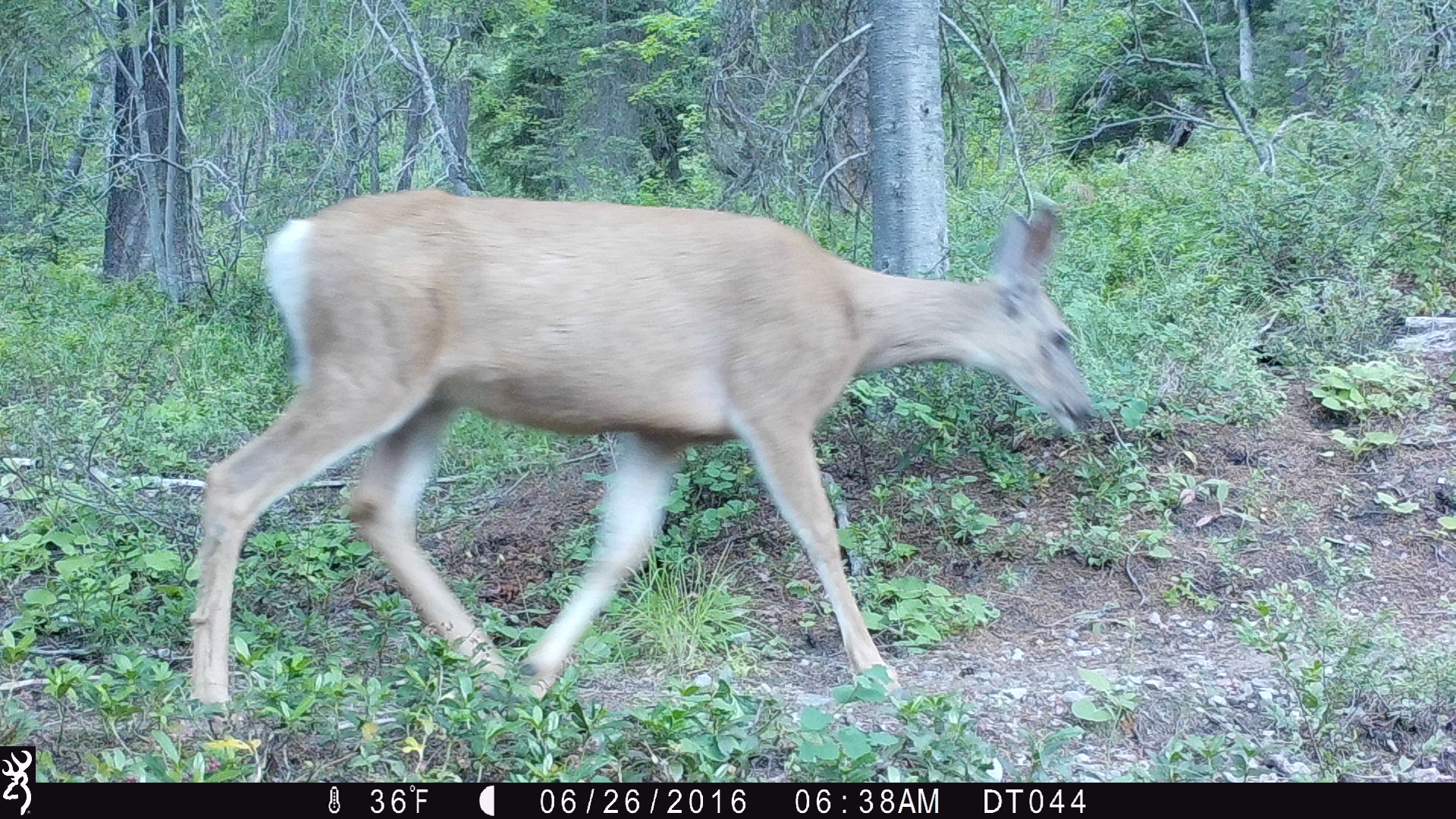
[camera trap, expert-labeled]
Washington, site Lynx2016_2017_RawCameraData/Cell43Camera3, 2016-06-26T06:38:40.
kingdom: Animalia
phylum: Chordata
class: Mammalia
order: Artiodactyla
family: Cervidae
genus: Odocoileus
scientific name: Odocoileus hemionus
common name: mule deer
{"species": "Odocoileus hemionus (mule deer)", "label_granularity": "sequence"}